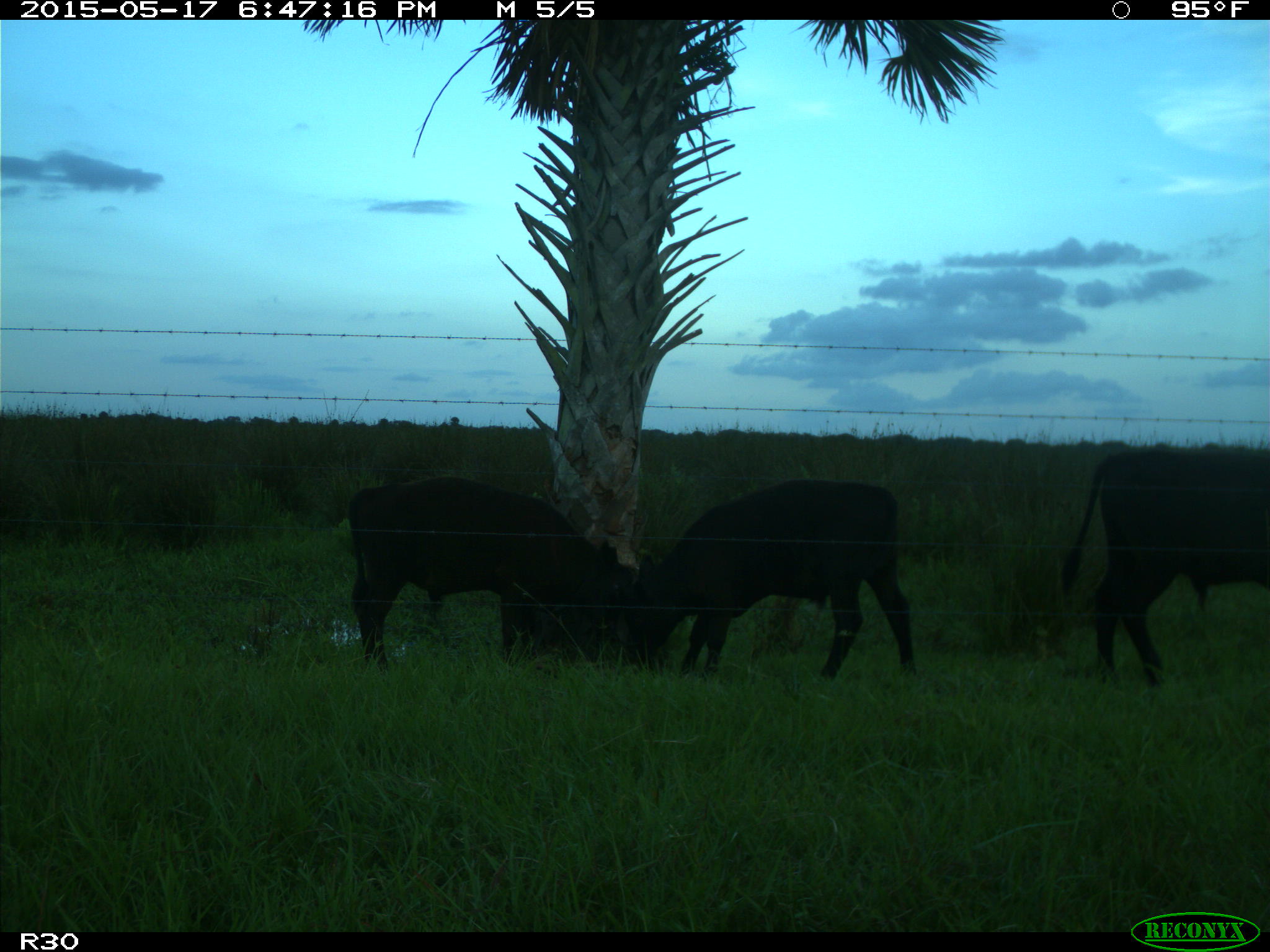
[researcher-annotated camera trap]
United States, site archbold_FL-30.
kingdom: Animalia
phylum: Chordata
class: Mammalia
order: Artiodactyla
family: Bovidae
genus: Bos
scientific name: Bos taurus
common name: domestic cow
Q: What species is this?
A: Bos taurus (domestic cow).